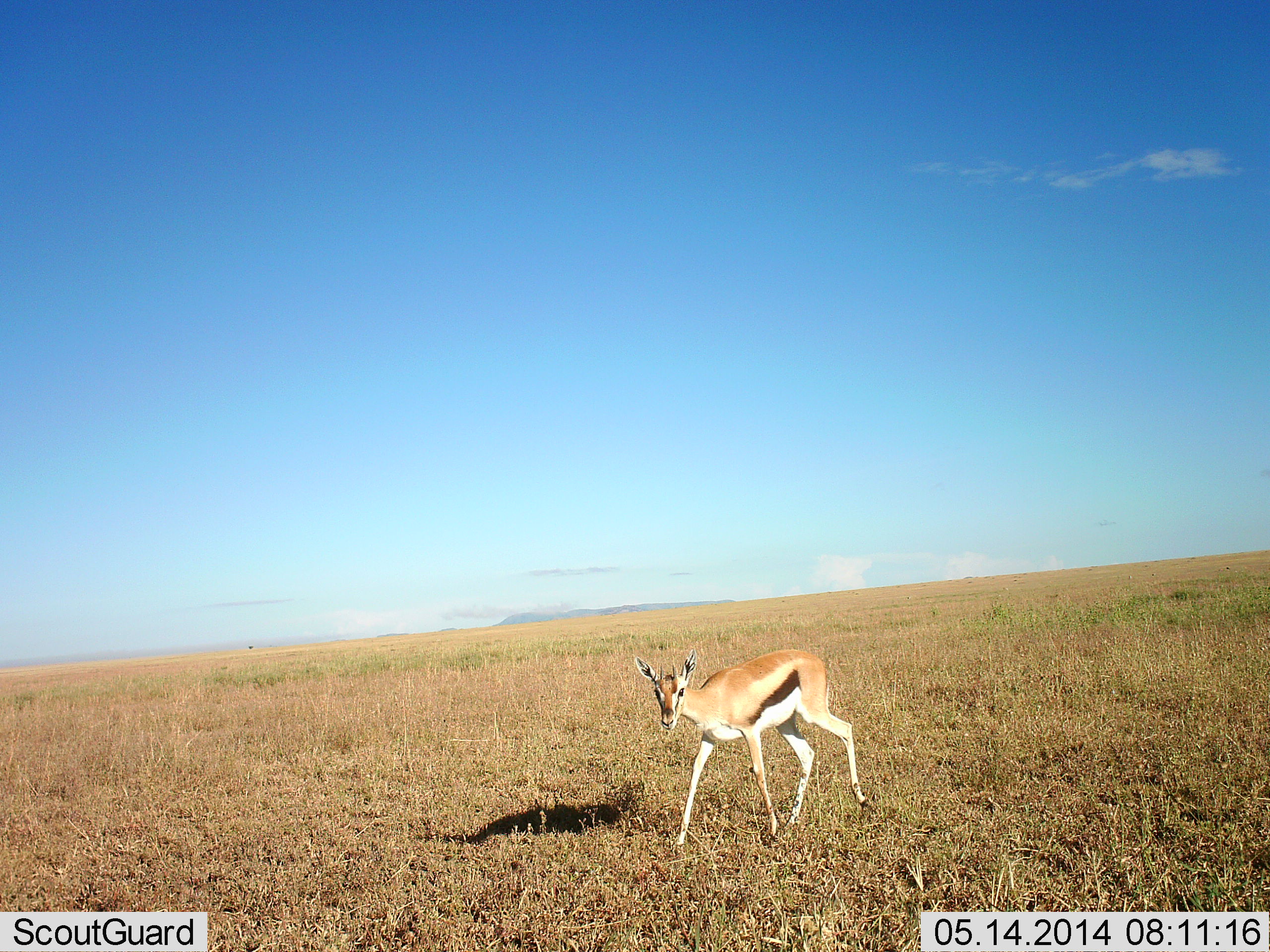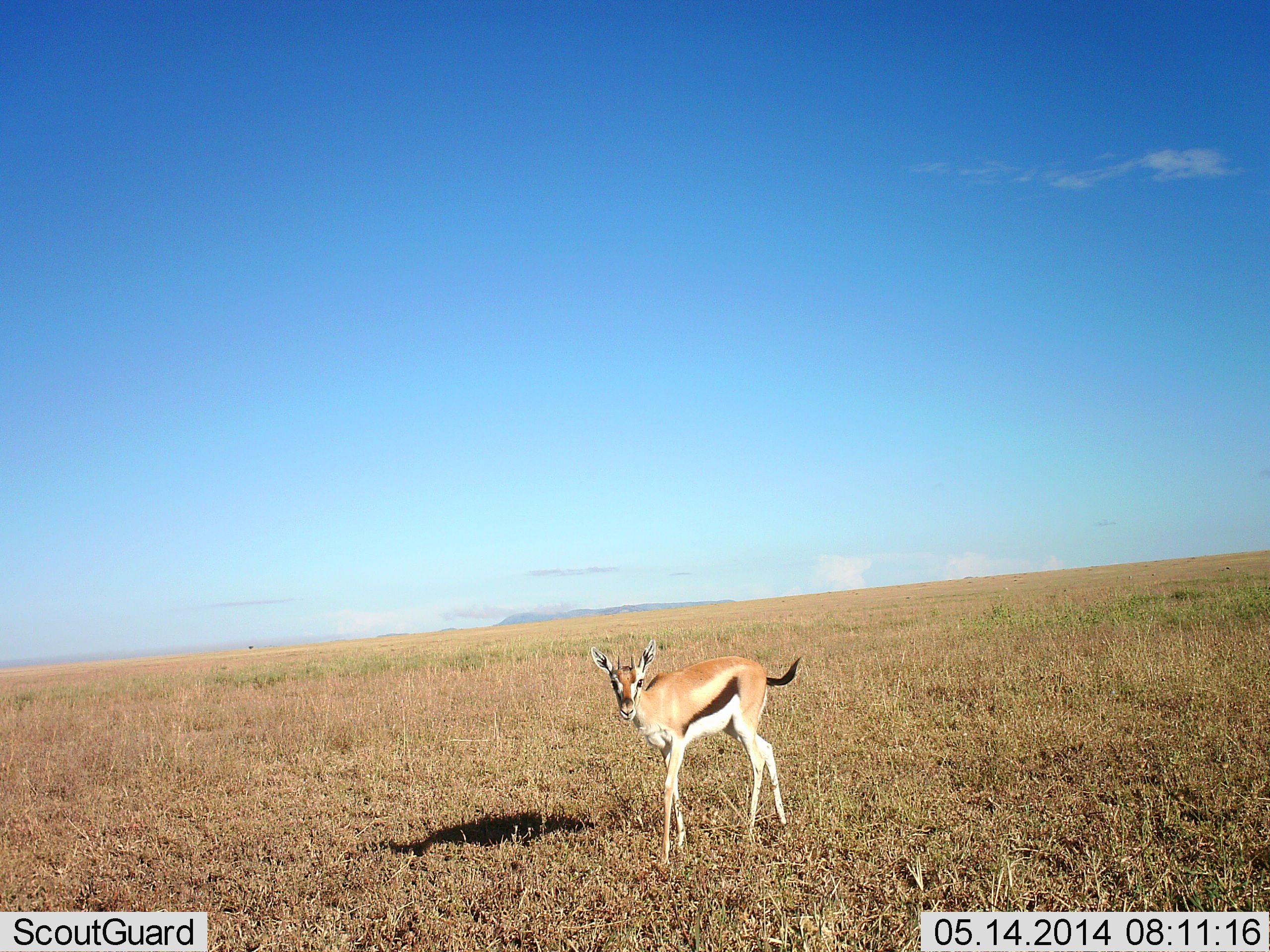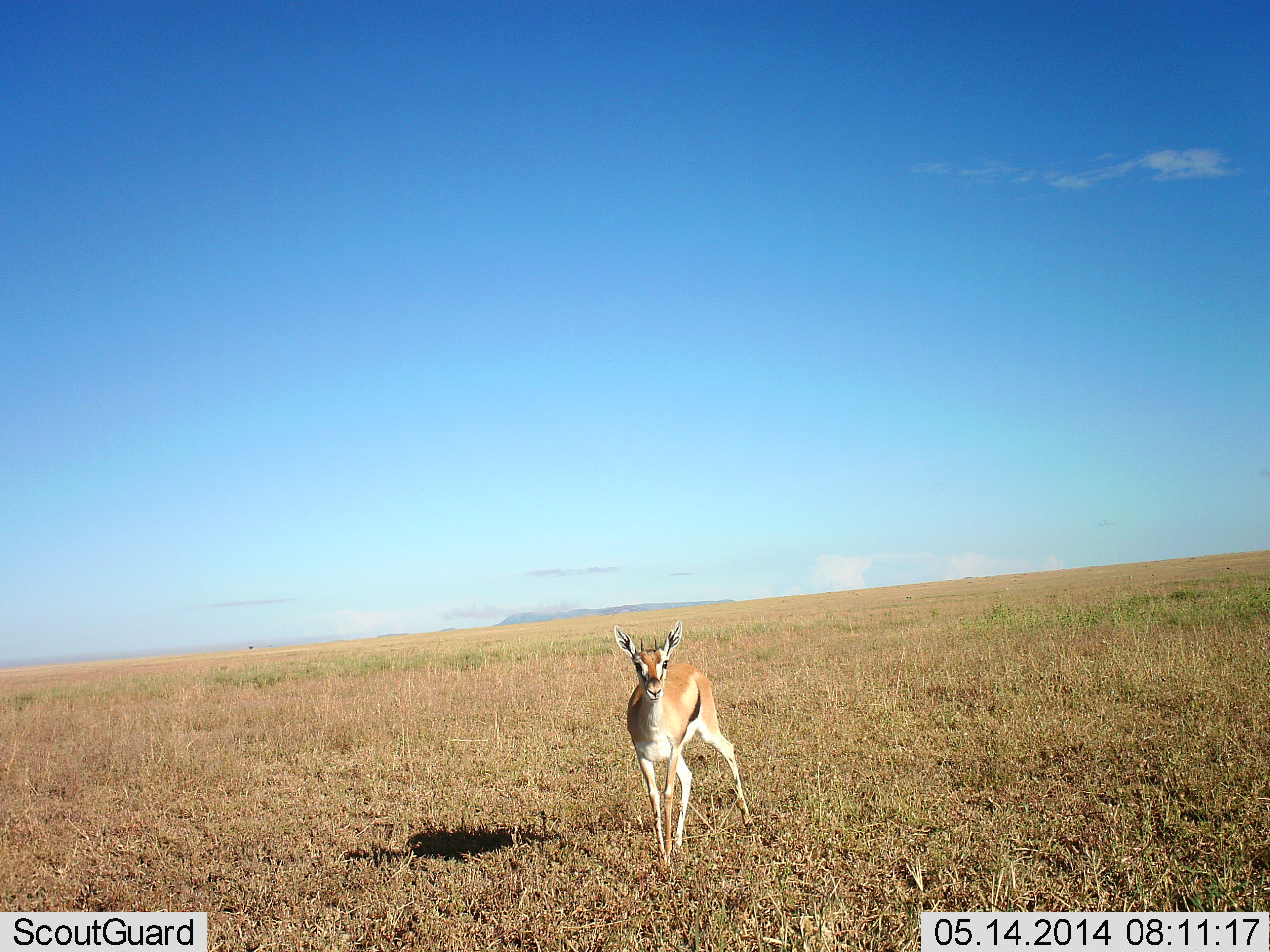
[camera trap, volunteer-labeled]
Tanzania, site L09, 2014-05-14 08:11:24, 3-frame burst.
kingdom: Animalia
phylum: Chordata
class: Mammalia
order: Artiodactyla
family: Bovidae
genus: Eudorcas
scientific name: Eudorcas thomsonii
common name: thomson's gazelle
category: gazellethomsons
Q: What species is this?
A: Gazellethomsons (thomson's gazelle) (Eudorcas thomsonii).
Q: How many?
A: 1.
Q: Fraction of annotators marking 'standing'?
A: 40%.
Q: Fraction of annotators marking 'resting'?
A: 0%.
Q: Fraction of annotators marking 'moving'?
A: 70%.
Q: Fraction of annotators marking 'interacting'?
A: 0%.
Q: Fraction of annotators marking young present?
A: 20%.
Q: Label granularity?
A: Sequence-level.